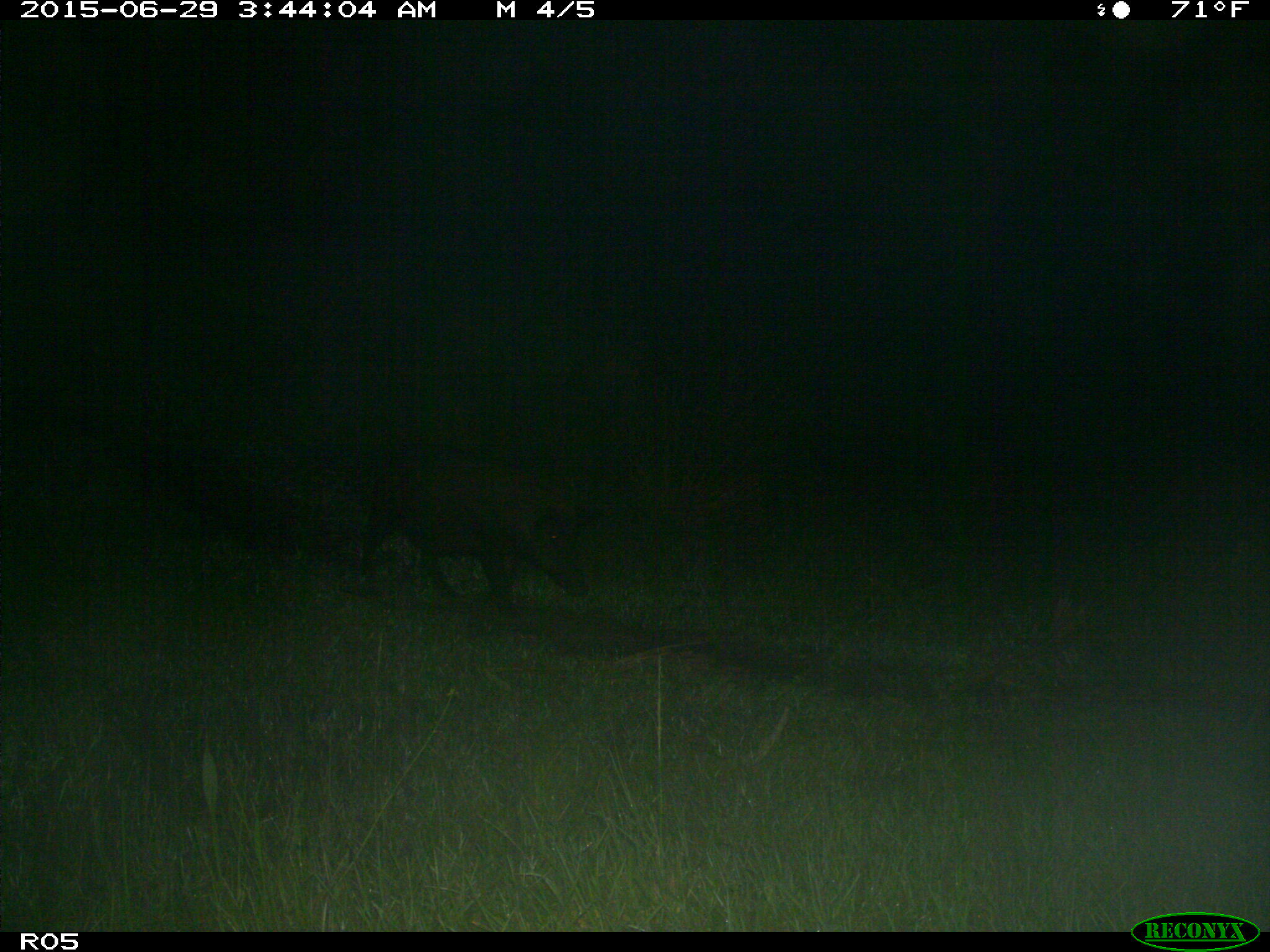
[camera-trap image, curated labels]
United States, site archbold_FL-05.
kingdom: Animalia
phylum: Chordata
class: Mammalia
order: Artiodactyla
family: Suidae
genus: Sus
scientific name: Sus scrofa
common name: wild boar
Sus scrofa (wild boar).